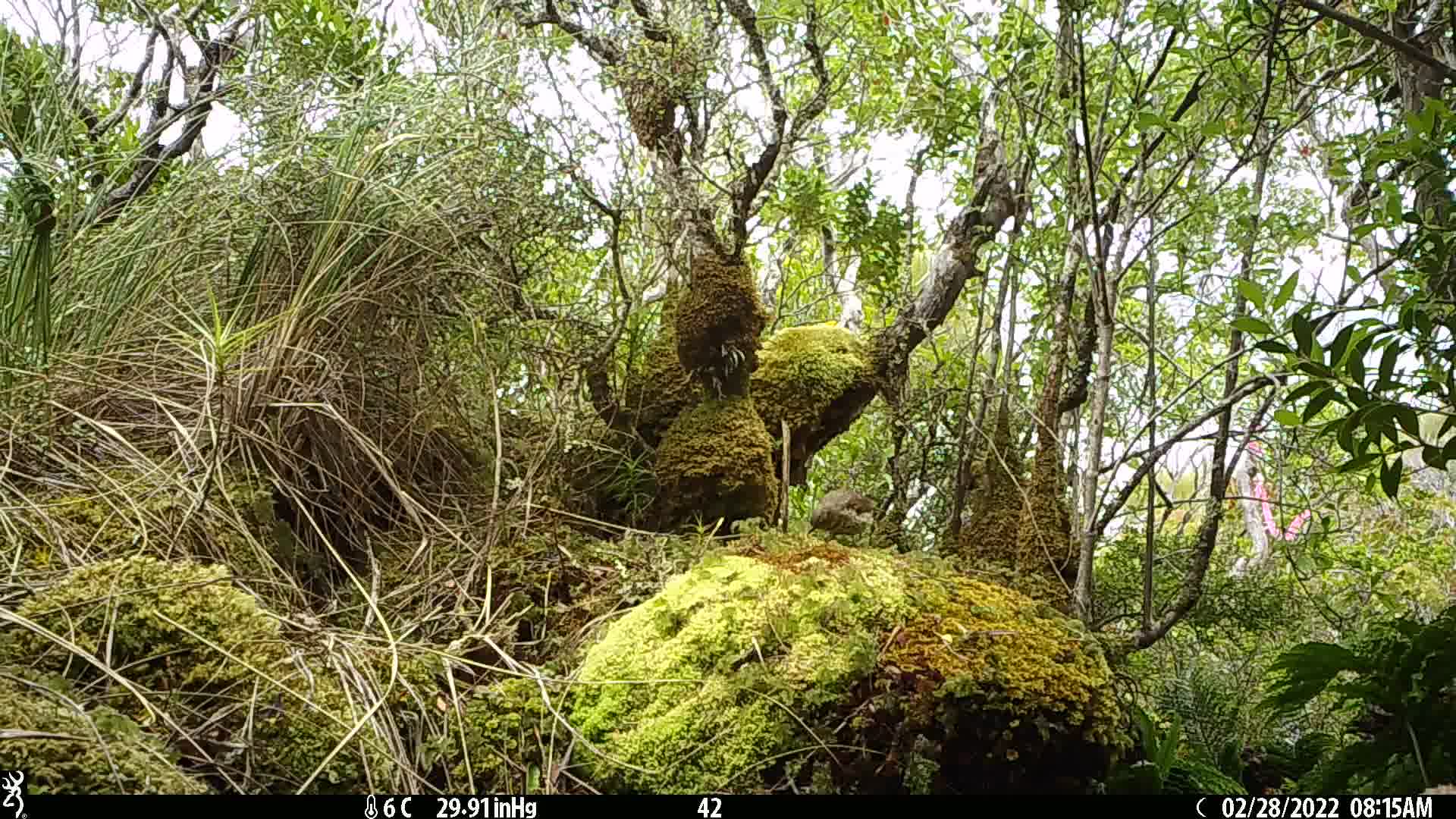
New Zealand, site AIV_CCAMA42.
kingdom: Animalia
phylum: Chordata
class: Aves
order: Passeriformes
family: Turdidae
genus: Turdus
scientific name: Turdus philomelos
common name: song thrush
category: thrush